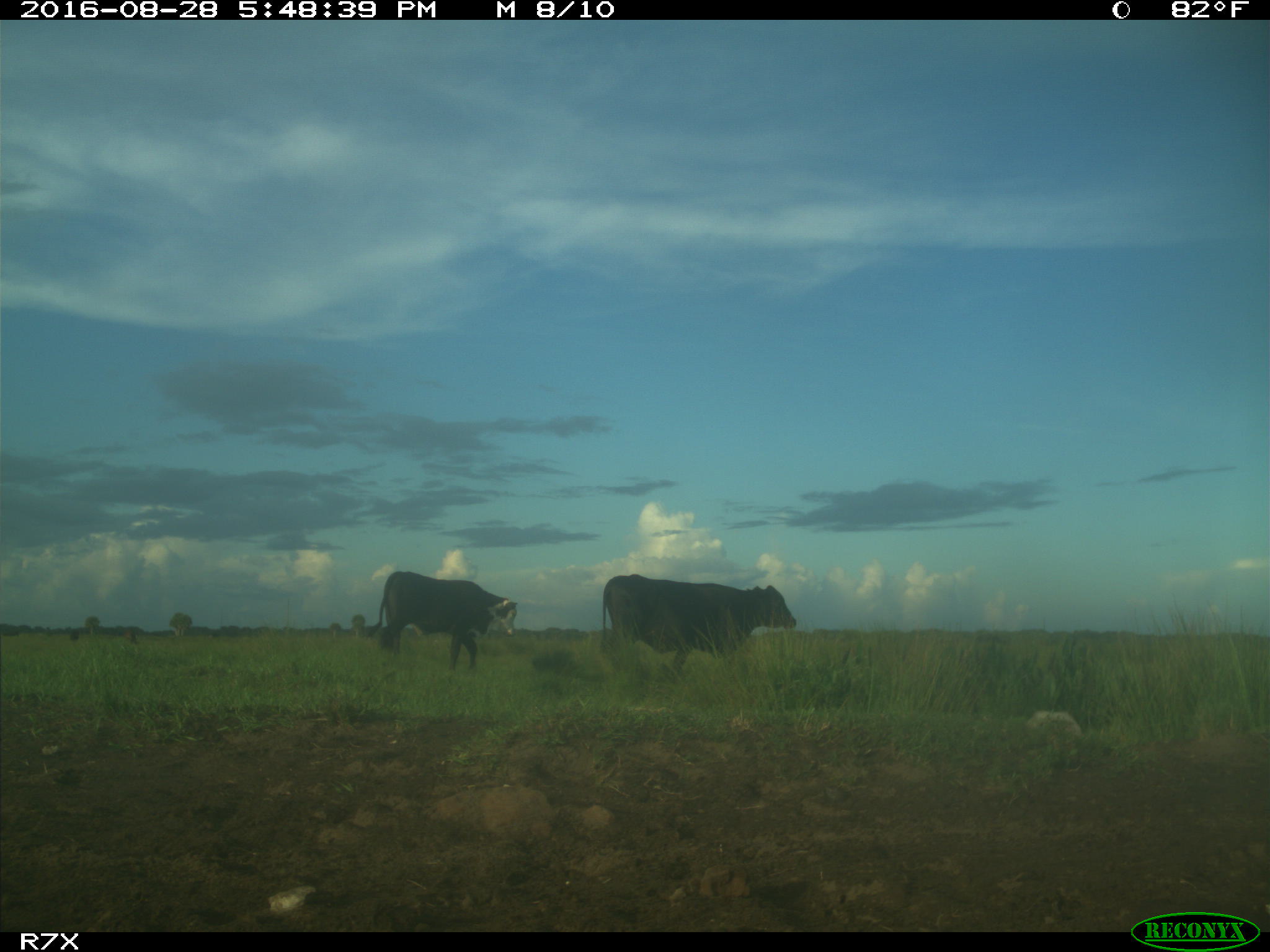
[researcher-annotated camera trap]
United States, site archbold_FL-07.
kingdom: Animalia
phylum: Chordata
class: Mammalia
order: Artiodactyla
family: Bovidae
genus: Bos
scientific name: Bos taurus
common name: domestic cow